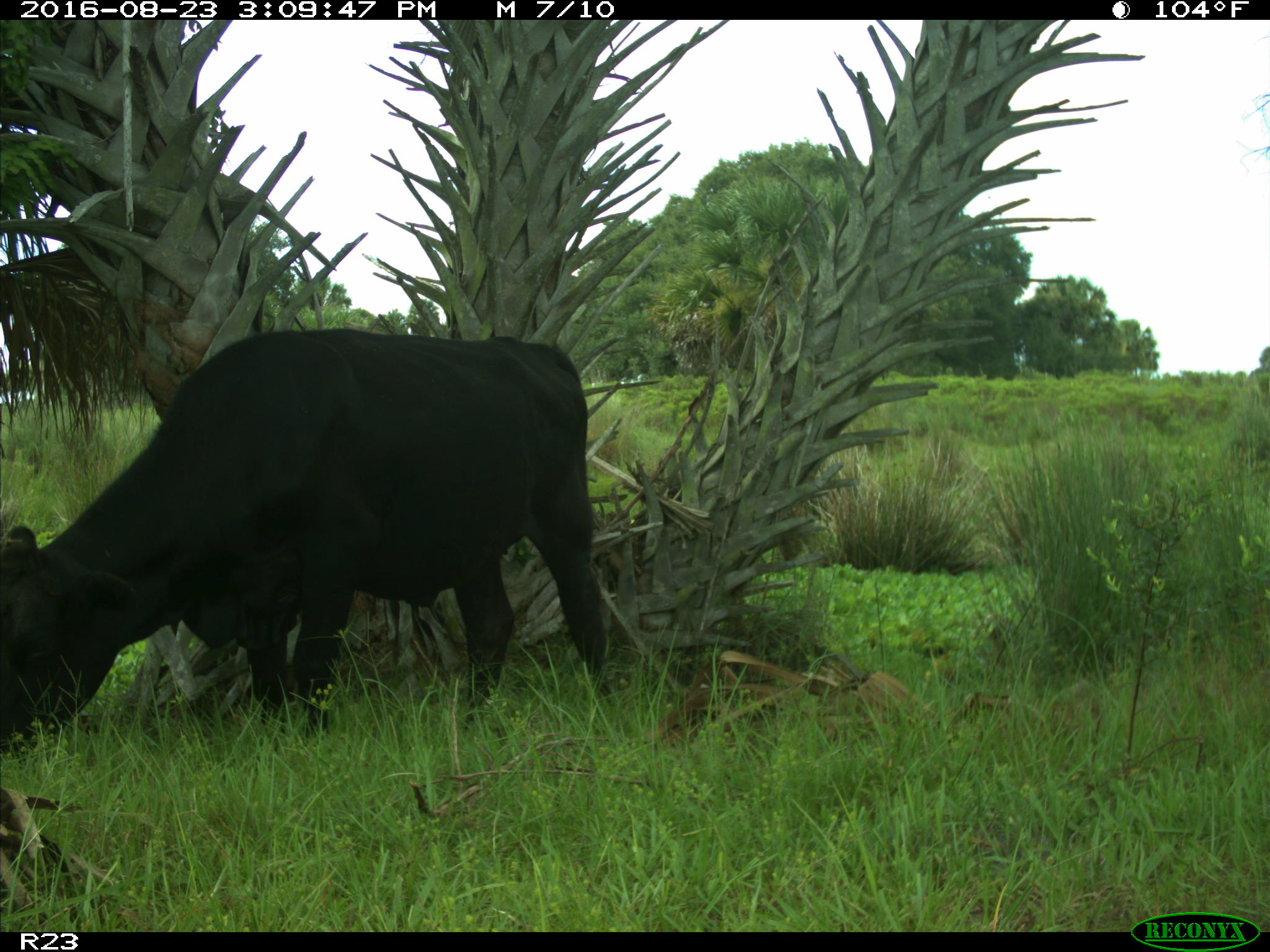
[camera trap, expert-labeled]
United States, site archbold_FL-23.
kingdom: Animalia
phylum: Chordata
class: Mammalia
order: Artiodactyla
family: Bovidae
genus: Bos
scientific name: Bos taurus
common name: domestic cow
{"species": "Bos taurus (domestic cow)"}